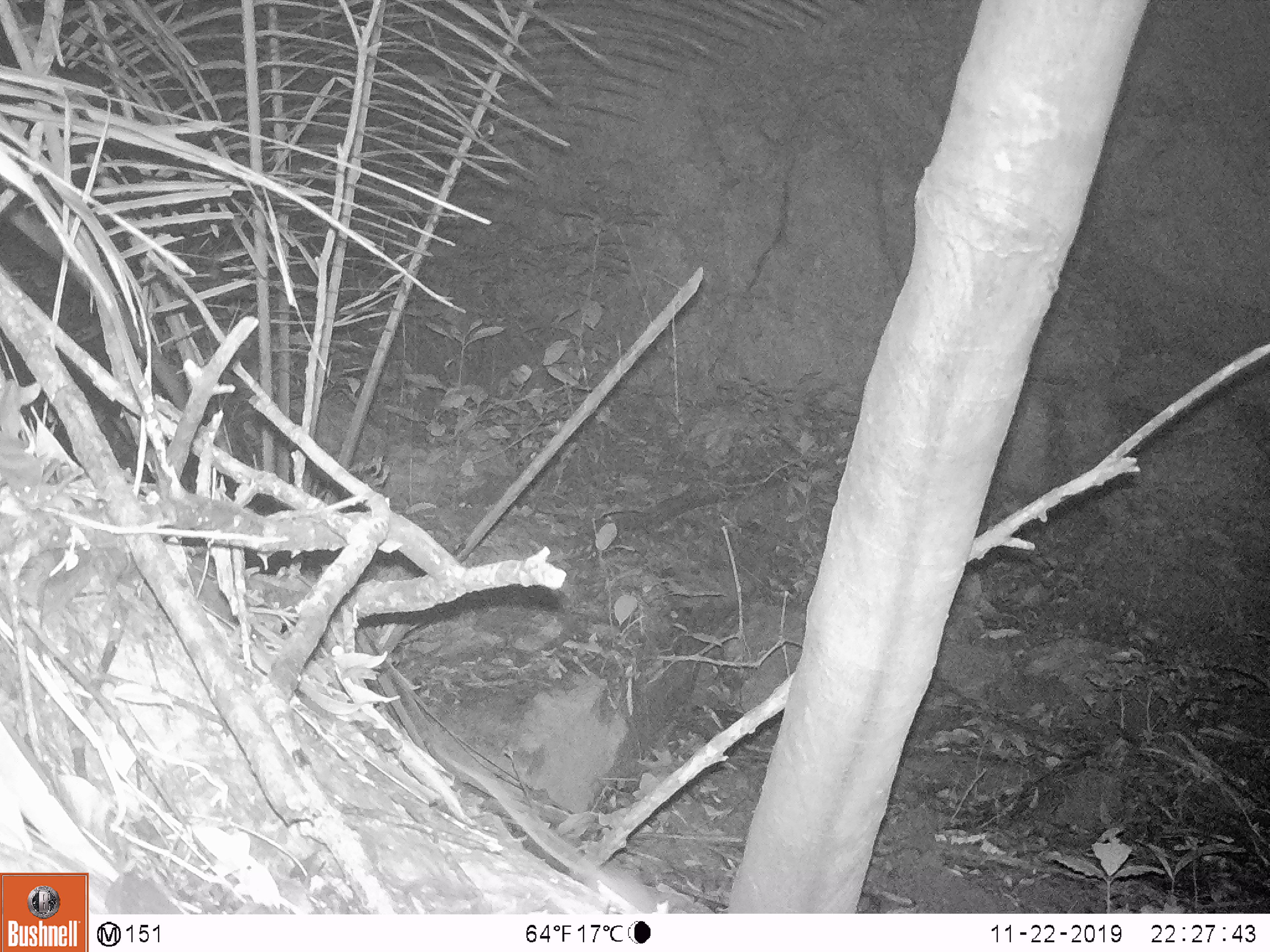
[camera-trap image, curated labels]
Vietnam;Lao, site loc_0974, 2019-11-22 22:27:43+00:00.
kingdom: Animalia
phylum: Chordata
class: Mammalia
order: Rodentia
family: Muridae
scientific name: Muridae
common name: old-world mice and rats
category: unidentified murid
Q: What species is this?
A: Unidentified murid (old-world mice and rats) (Muridae).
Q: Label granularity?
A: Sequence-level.